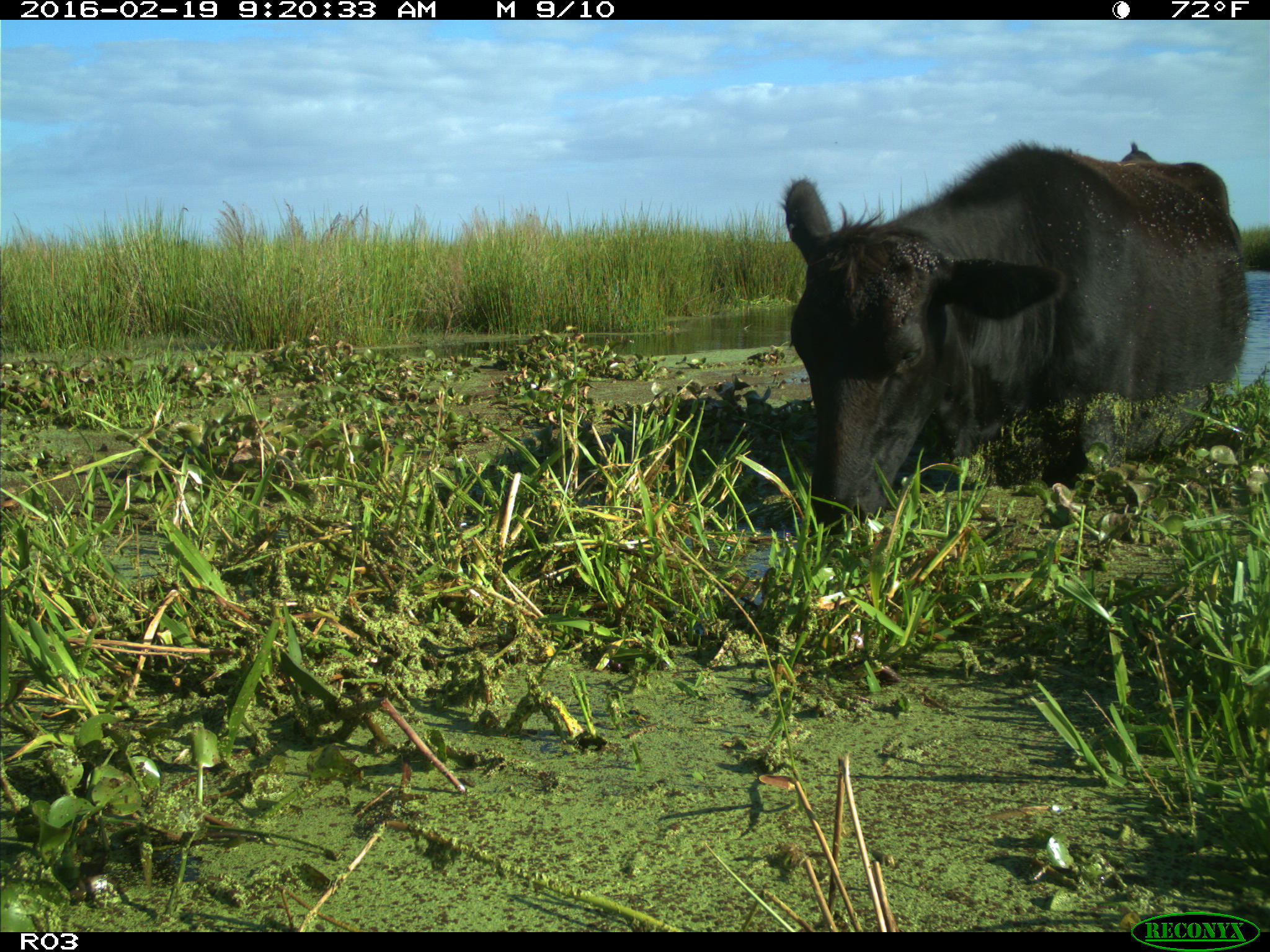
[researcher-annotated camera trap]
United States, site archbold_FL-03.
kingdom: Animalia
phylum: Chordata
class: Mammalia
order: Artiodactyla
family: Bovidae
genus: Bos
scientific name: Bos taurus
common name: domestic cow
Bos taurus (domestic cow).